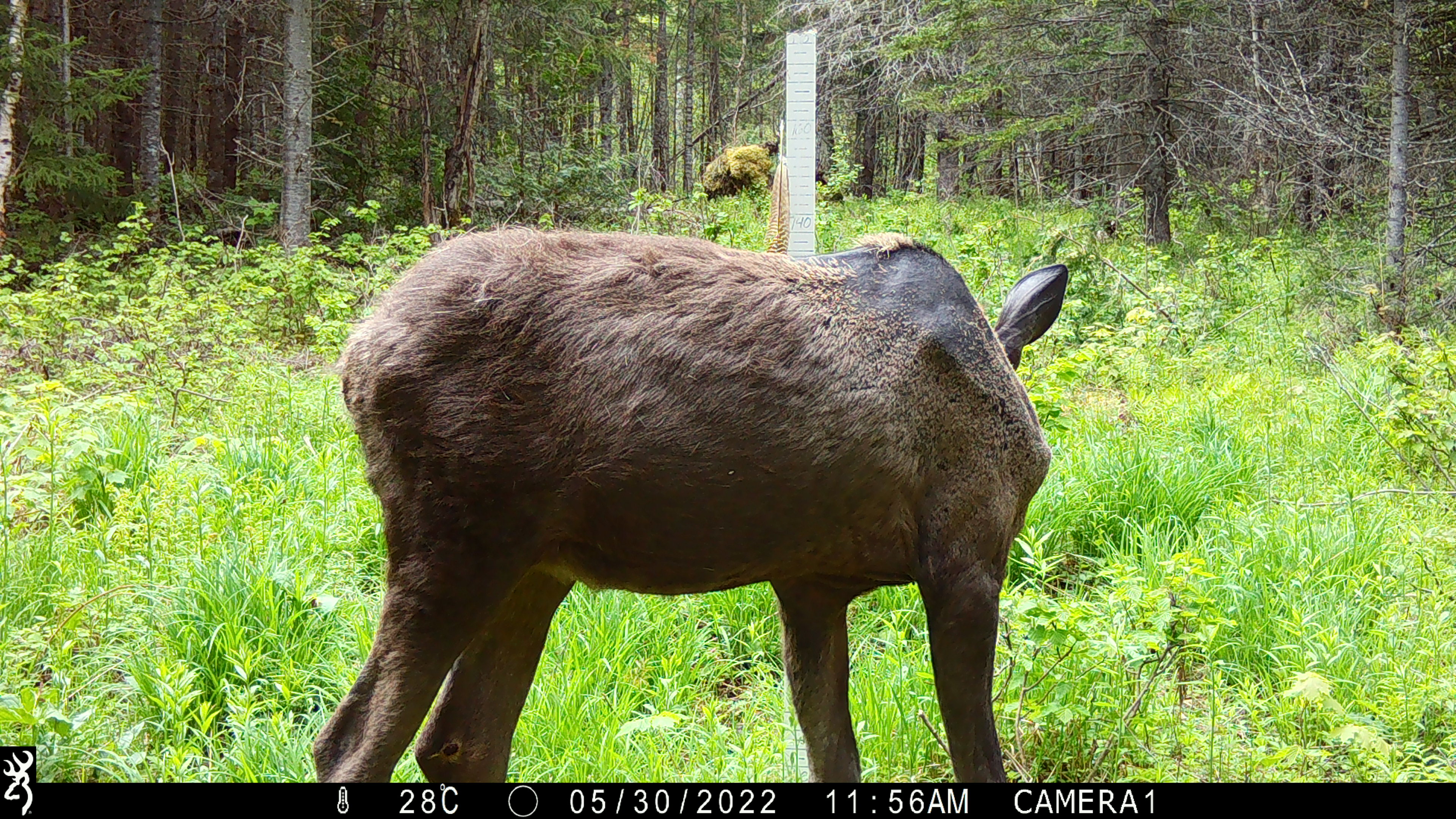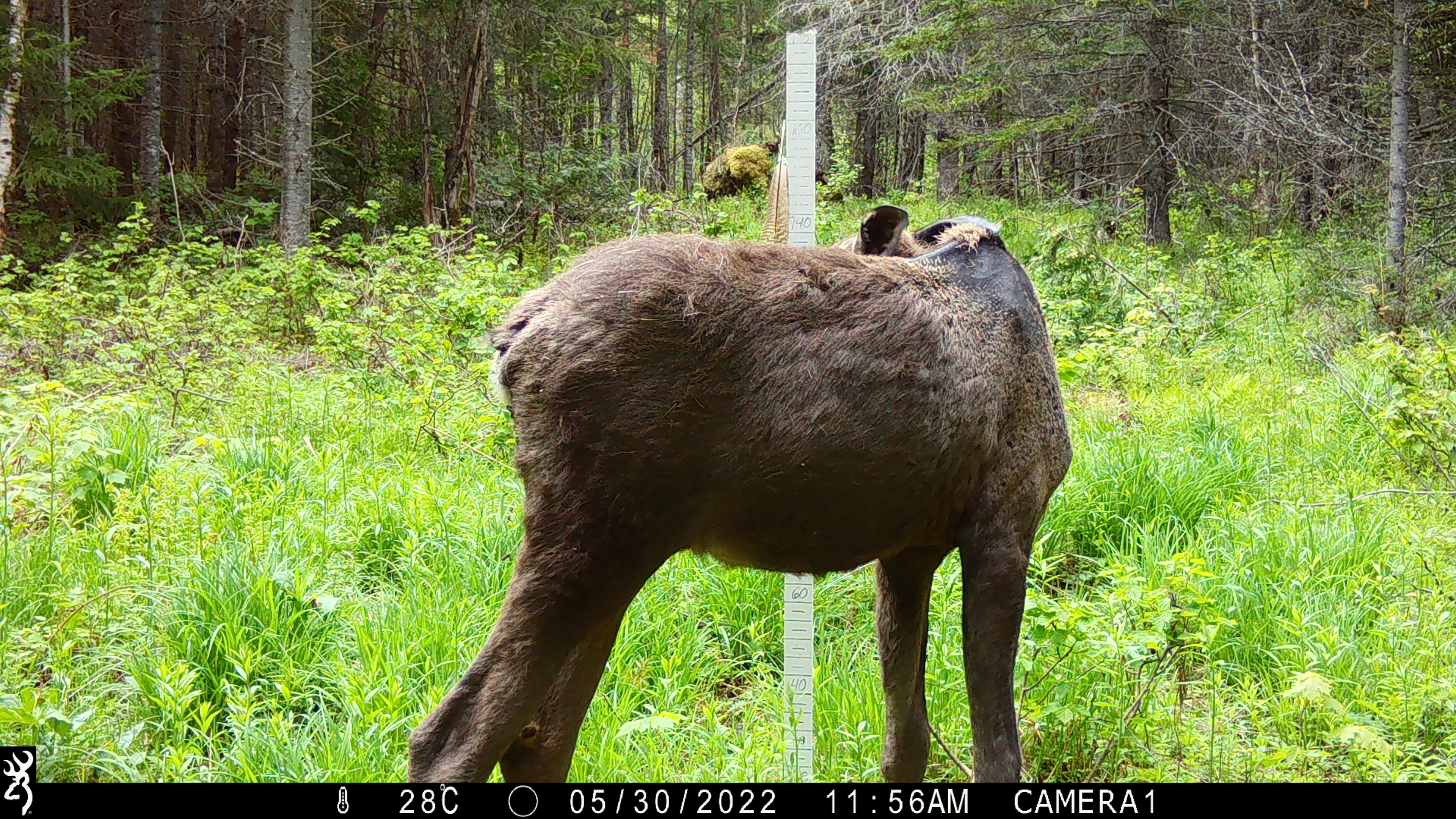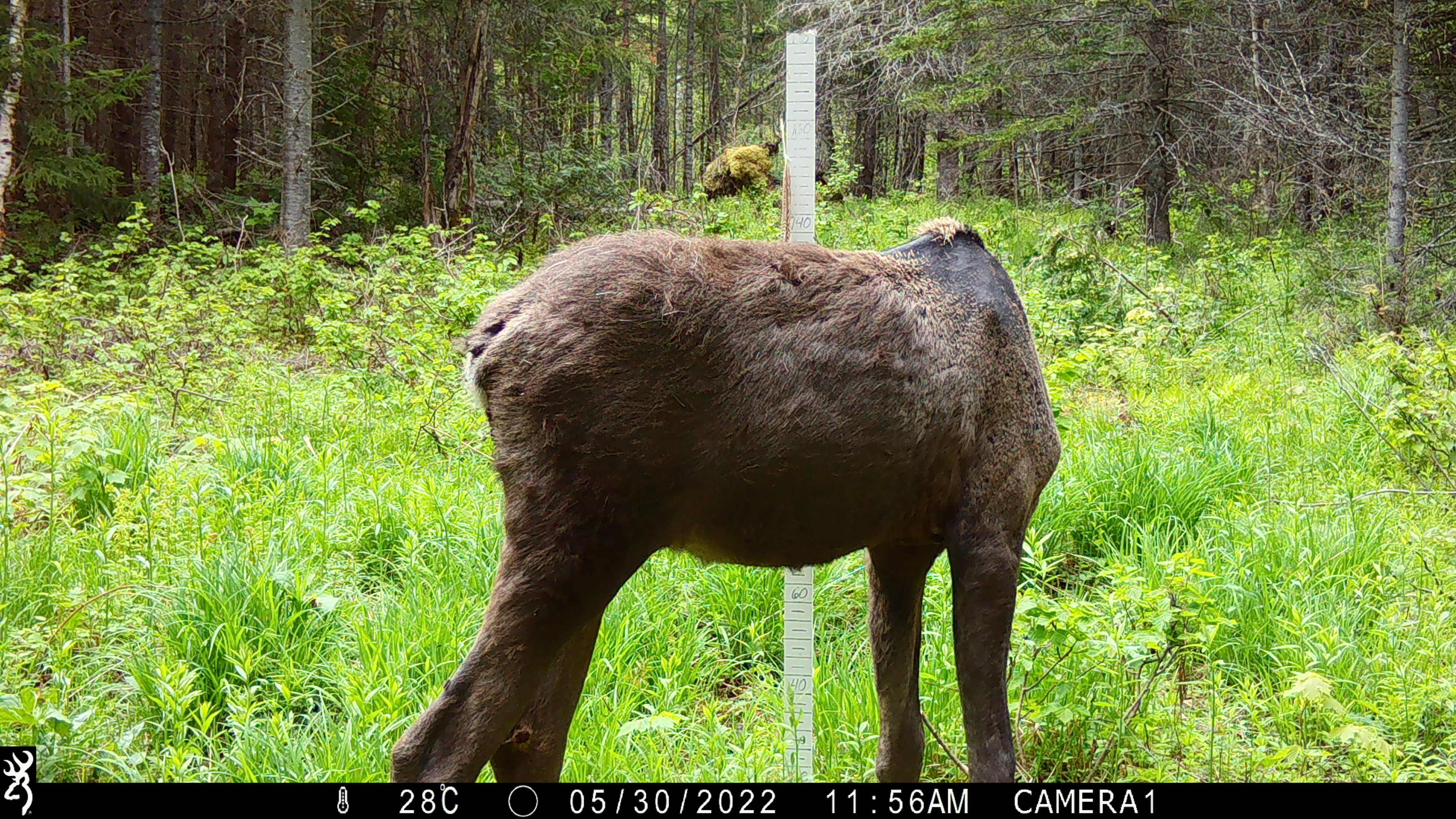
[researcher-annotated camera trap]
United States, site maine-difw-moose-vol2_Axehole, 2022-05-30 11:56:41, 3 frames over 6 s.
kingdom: Animalia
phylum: Chordata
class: Mammalia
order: Artiodactyla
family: Cervidae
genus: Alces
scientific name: Alces alces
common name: moose